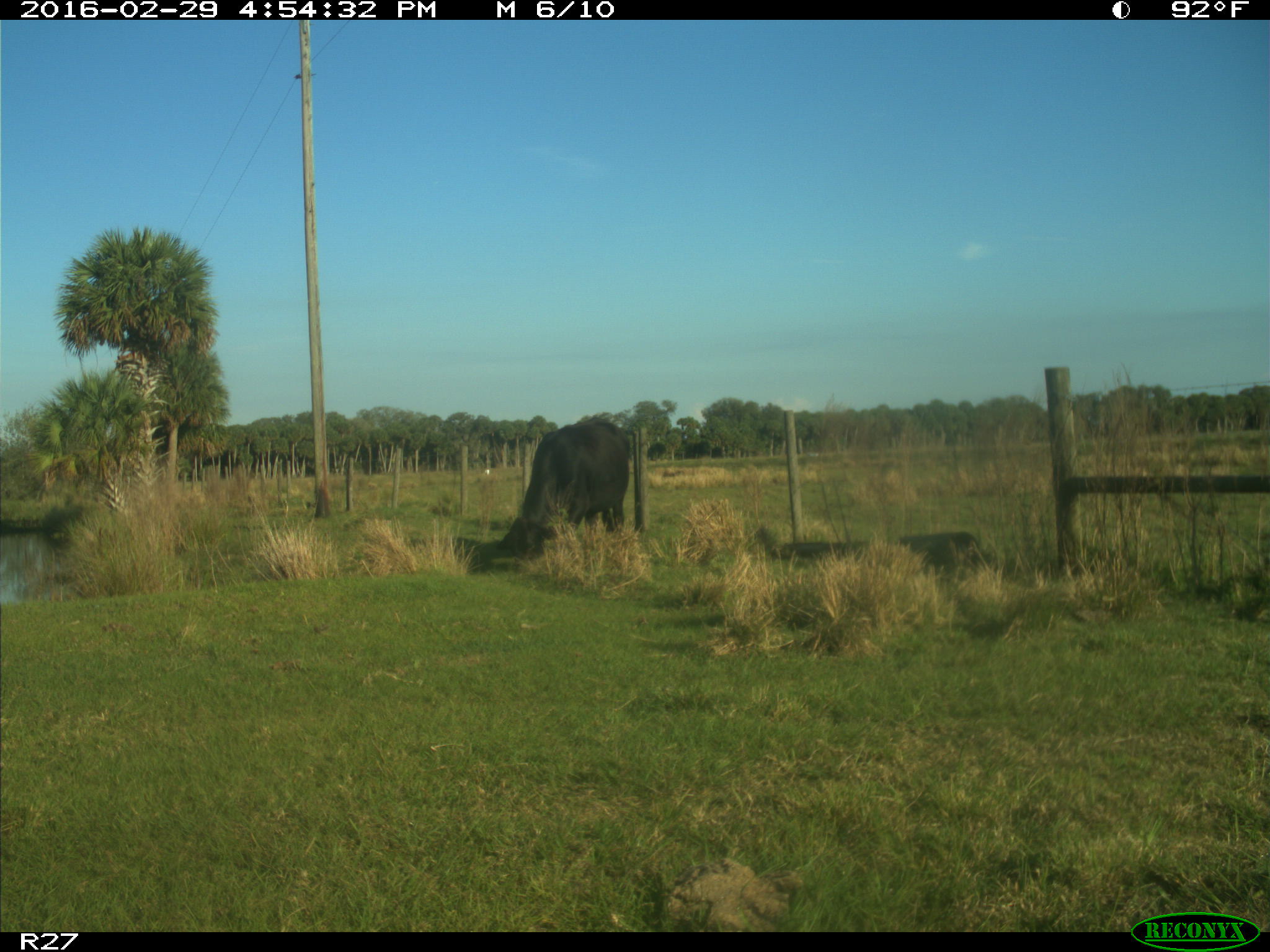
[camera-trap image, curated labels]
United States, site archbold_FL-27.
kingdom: Animalia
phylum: Chordata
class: Mammalia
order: Artiodactyla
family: Bovidae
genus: Bos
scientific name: Bos taurus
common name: domestic cow